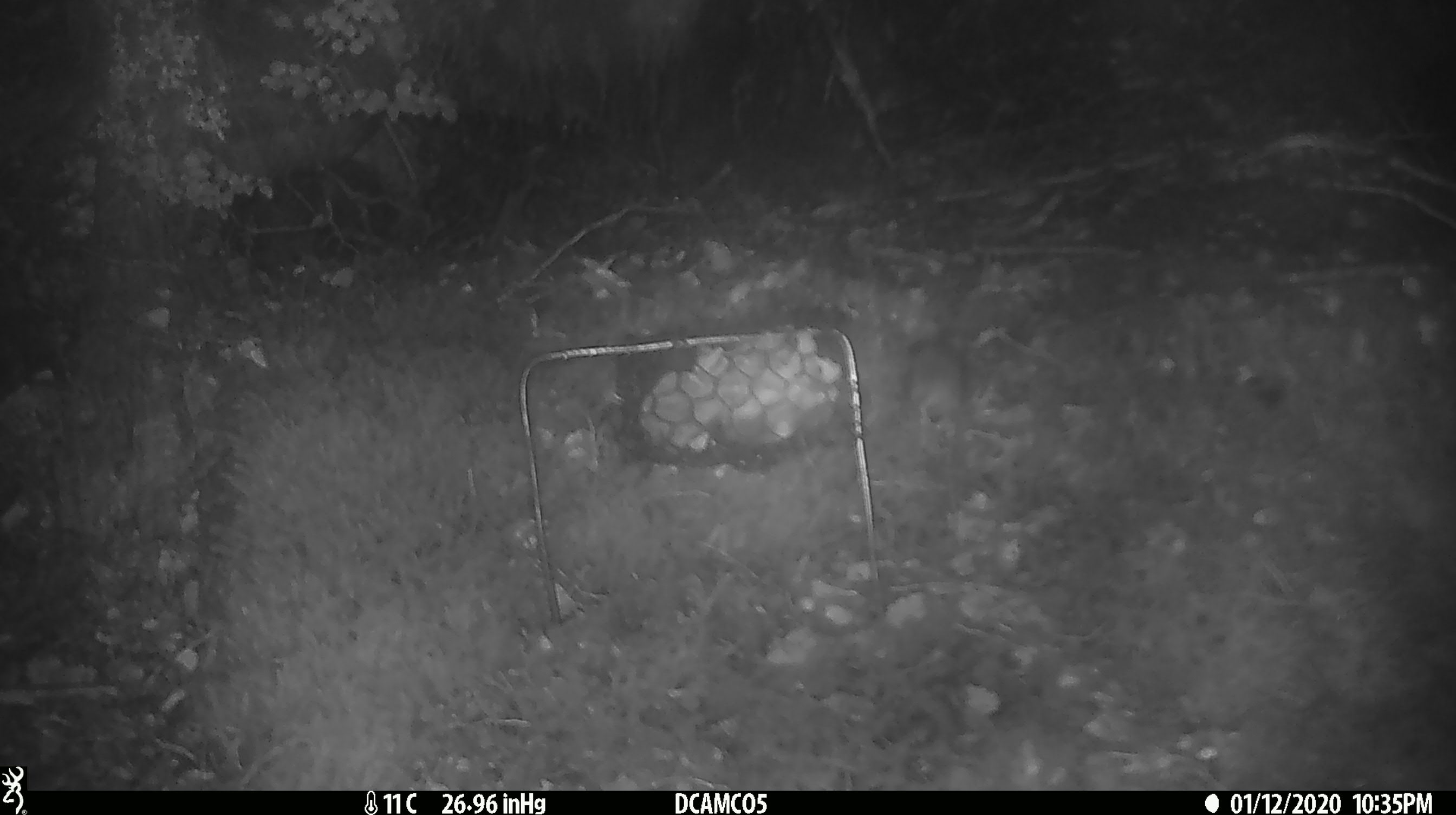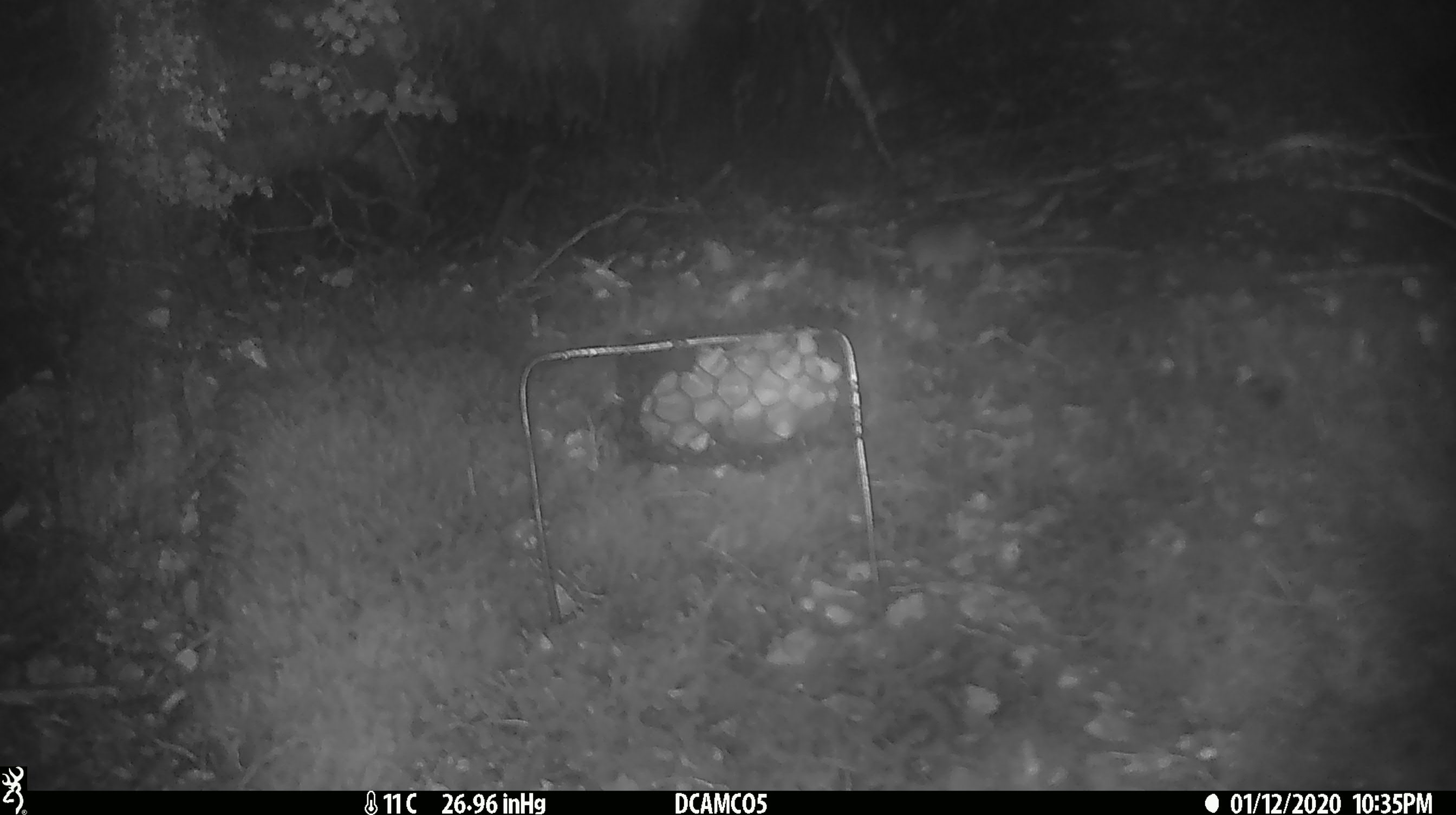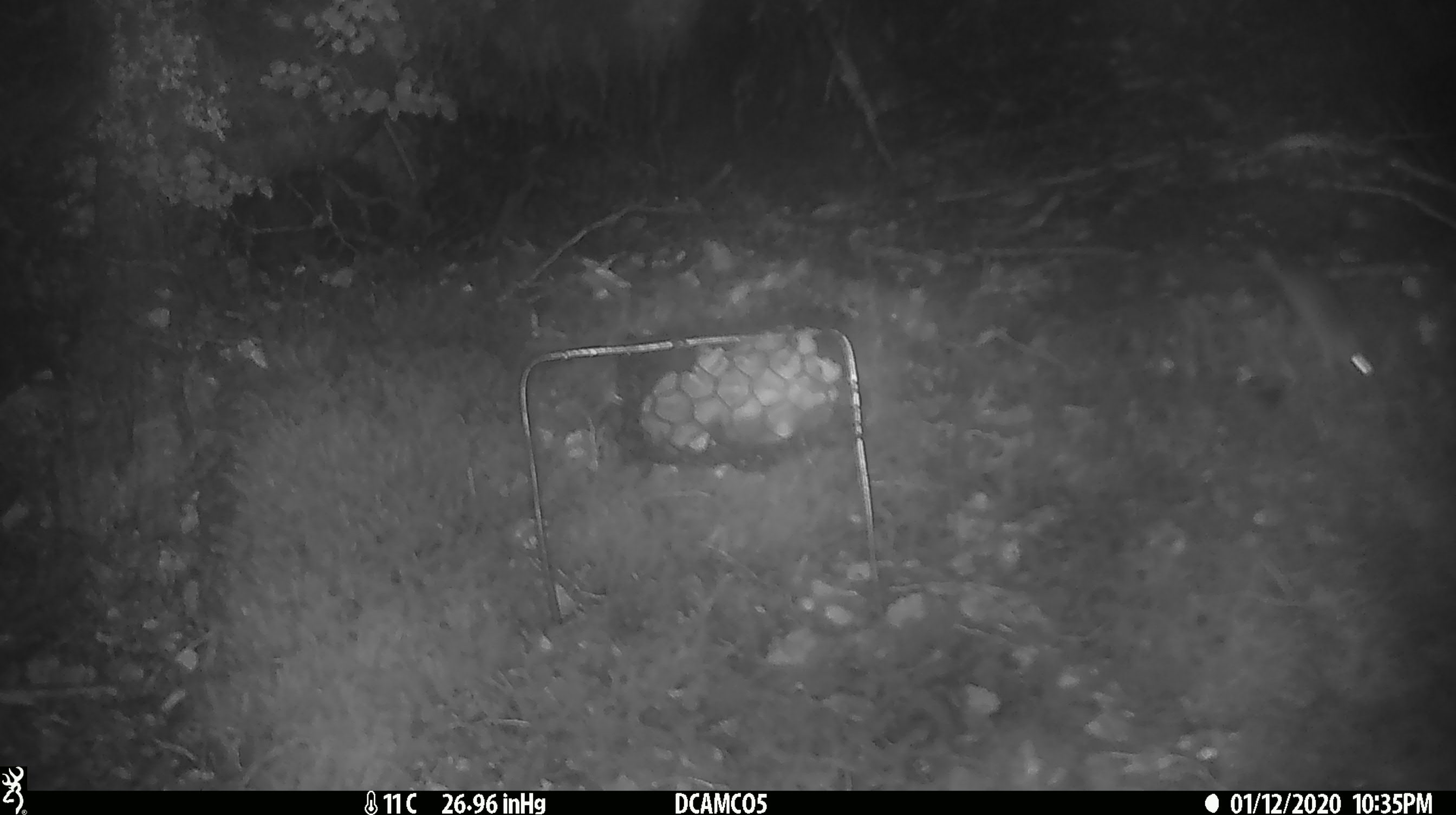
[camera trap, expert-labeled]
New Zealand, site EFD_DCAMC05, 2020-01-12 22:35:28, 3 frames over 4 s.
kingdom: Animalia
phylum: Chordata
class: Mammalia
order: Rodentia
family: Muridae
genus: Mus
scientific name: Mus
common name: mouse